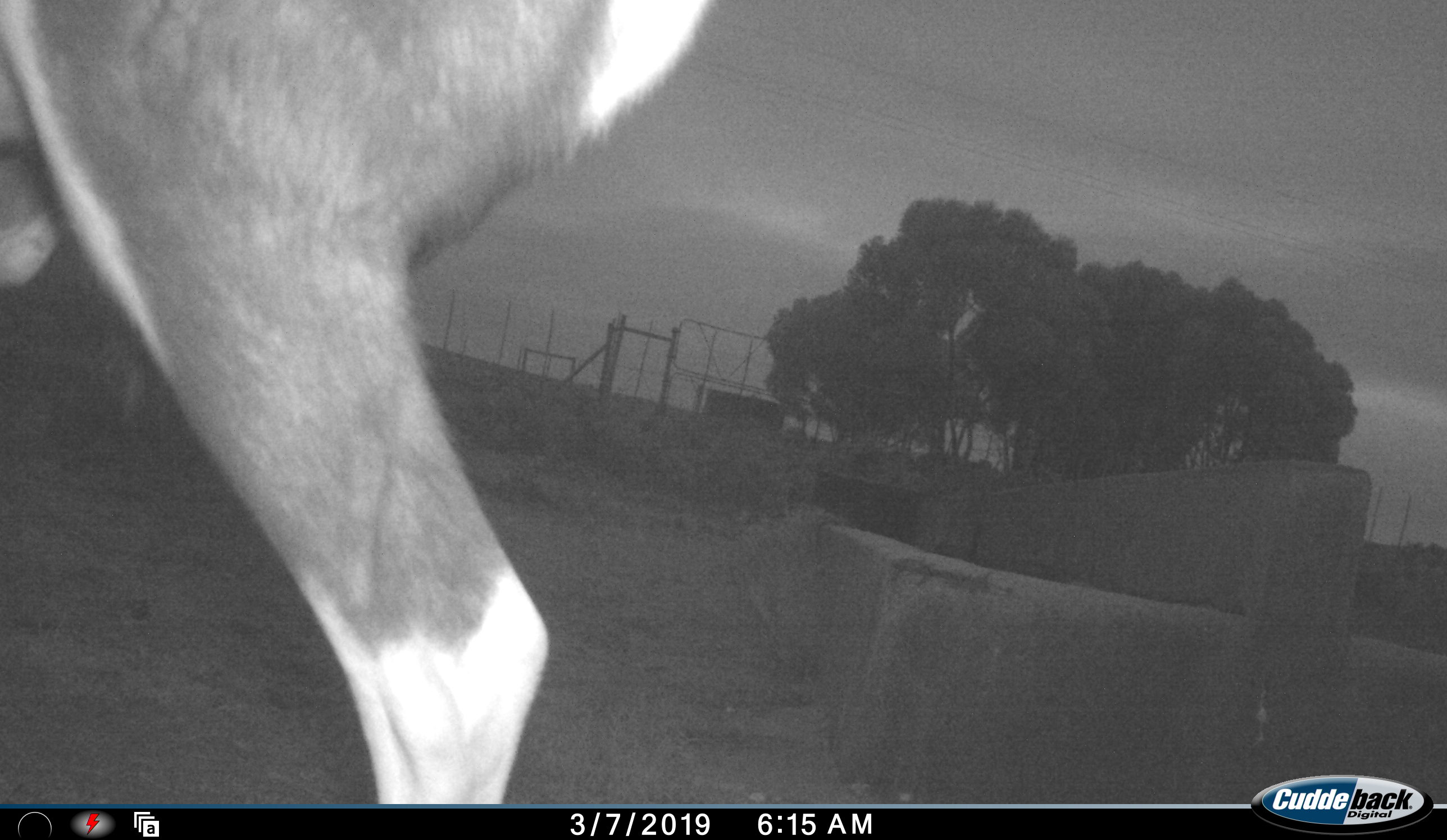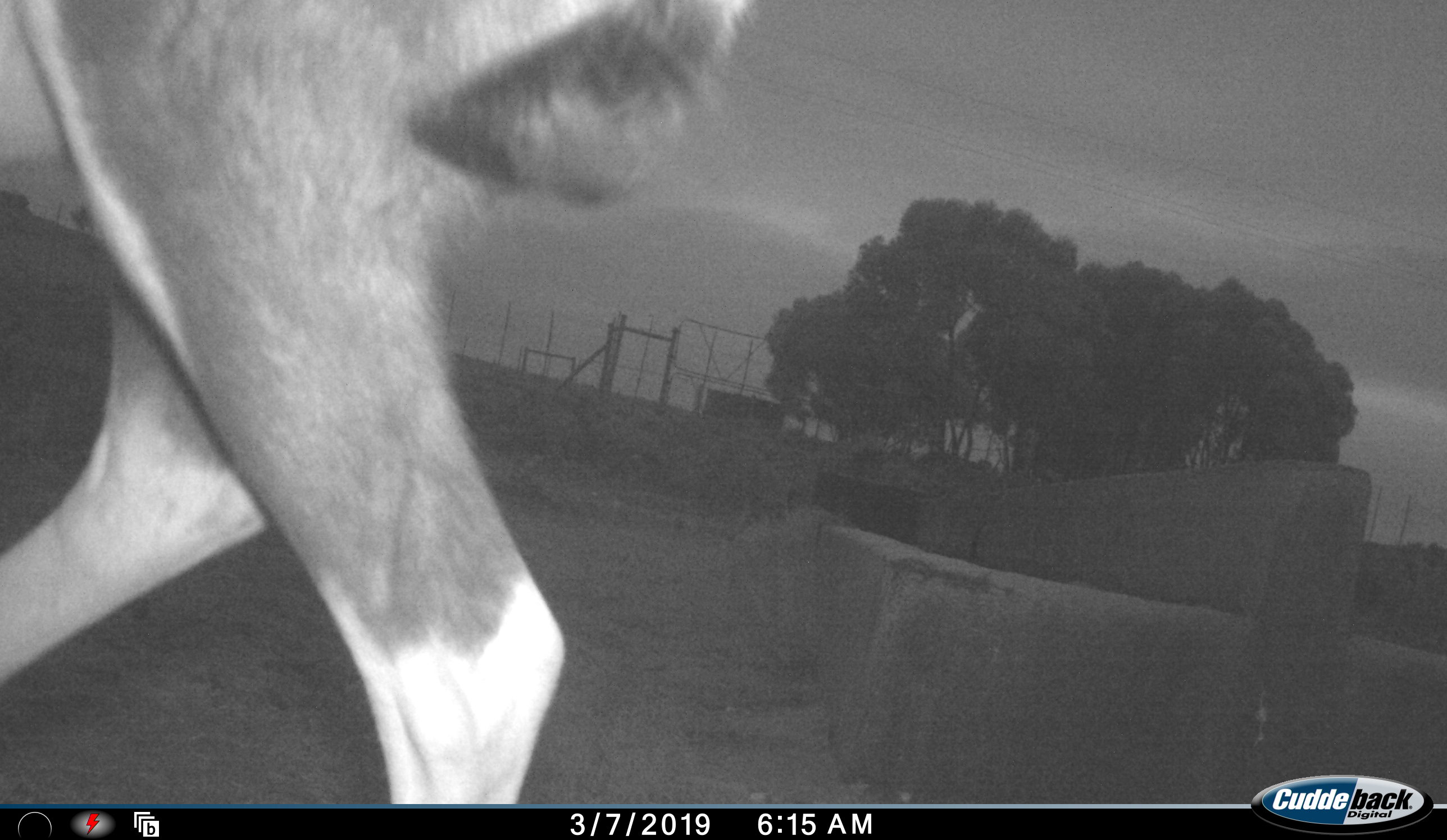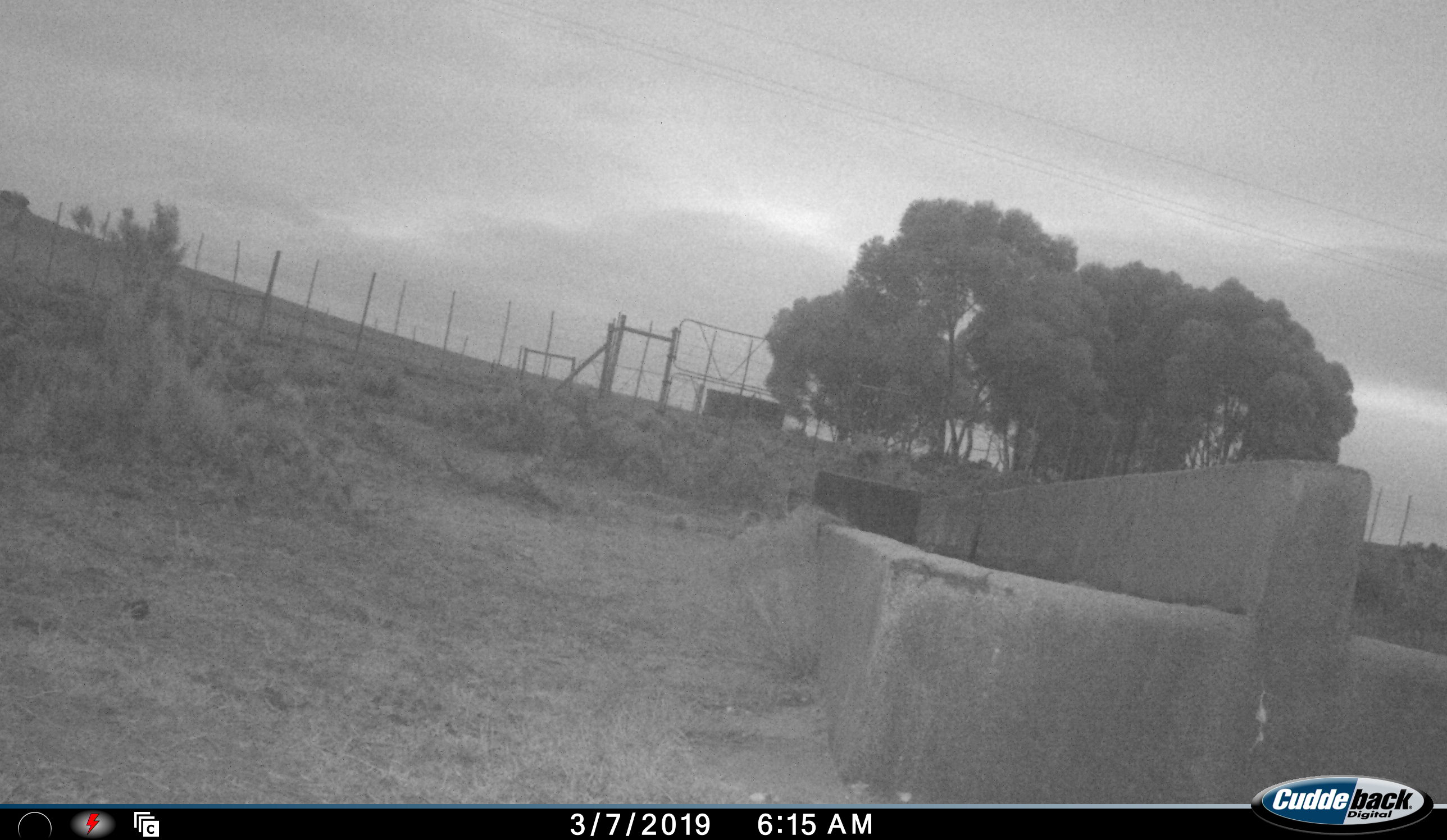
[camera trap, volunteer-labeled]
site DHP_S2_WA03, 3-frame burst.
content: unidentified animal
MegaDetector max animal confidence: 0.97